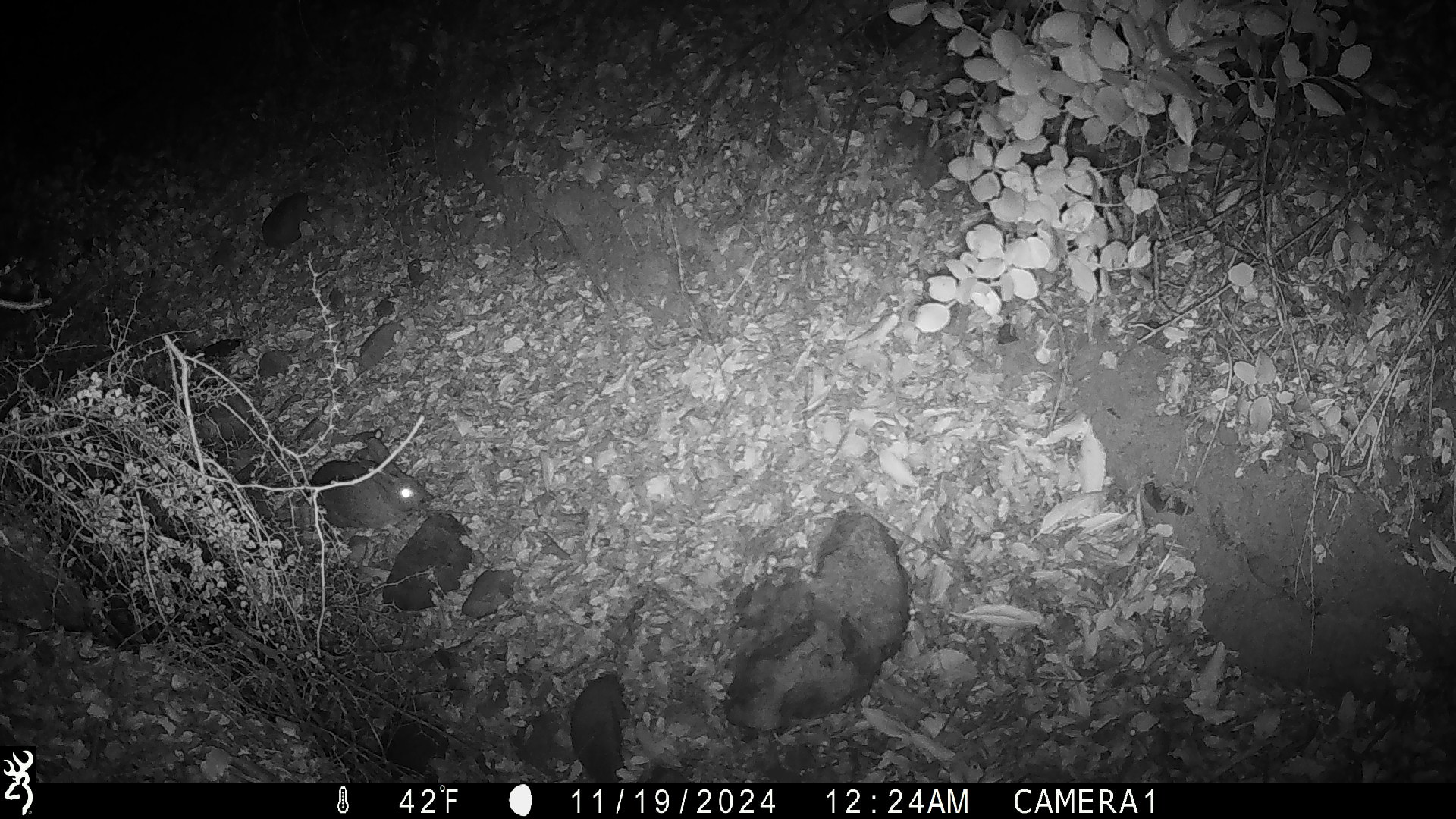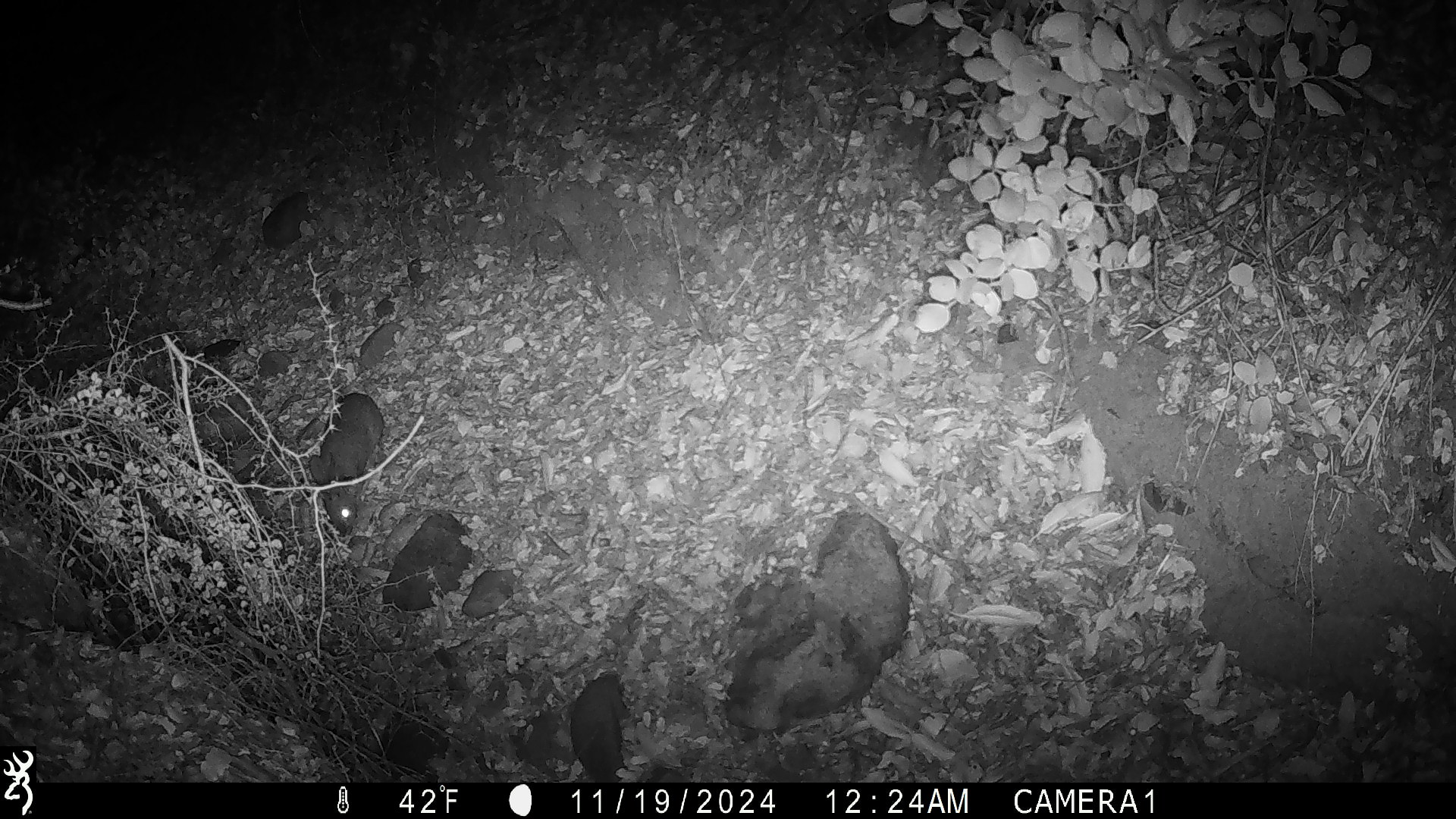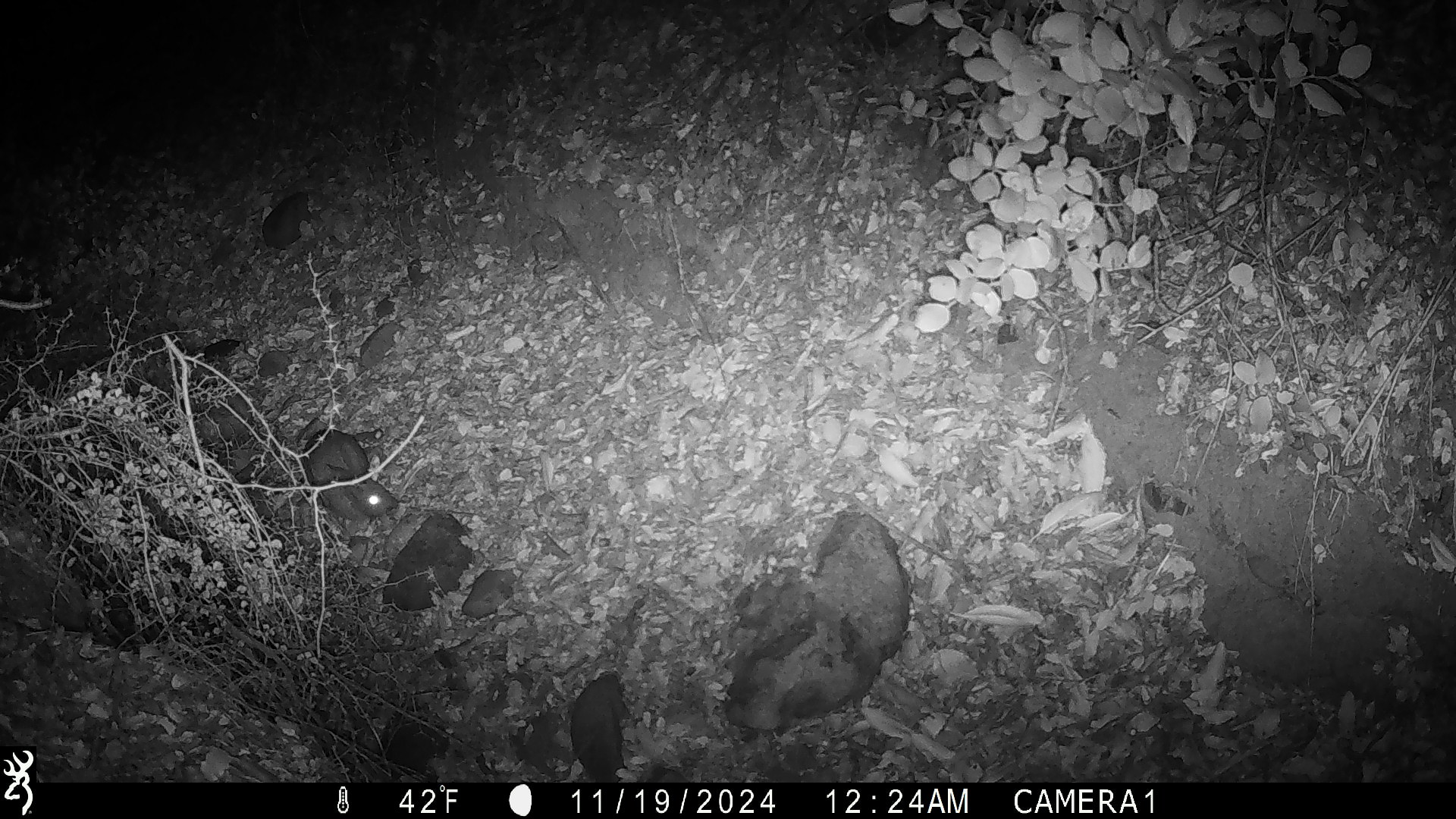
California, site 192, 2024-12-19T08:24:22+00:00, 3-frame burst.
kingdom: Animalia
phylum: Chordata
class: Mammalia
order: Lagomorpha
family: Leporidae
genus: Sylvilagus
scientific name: Sylvilagus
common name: cottontail rabbit